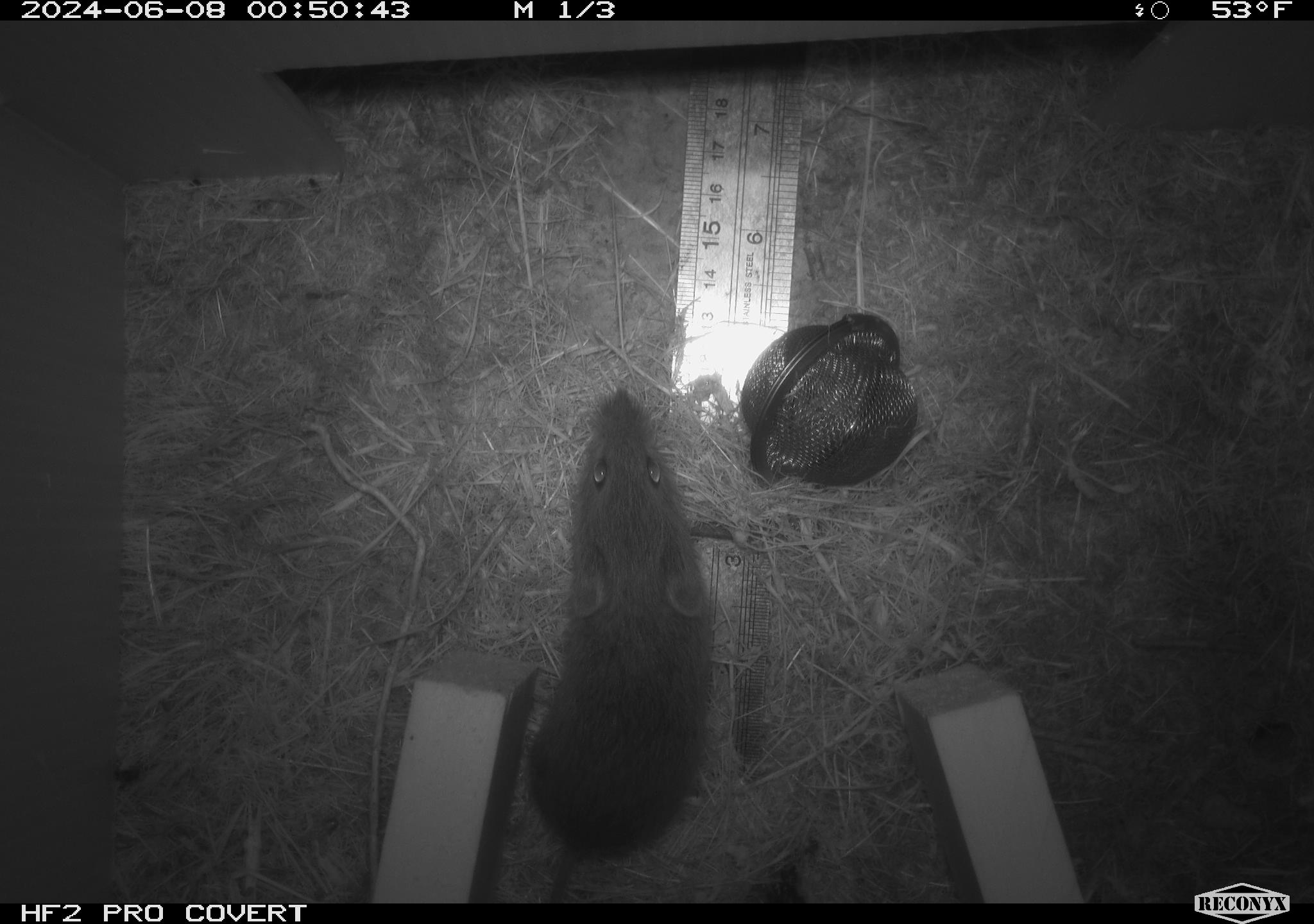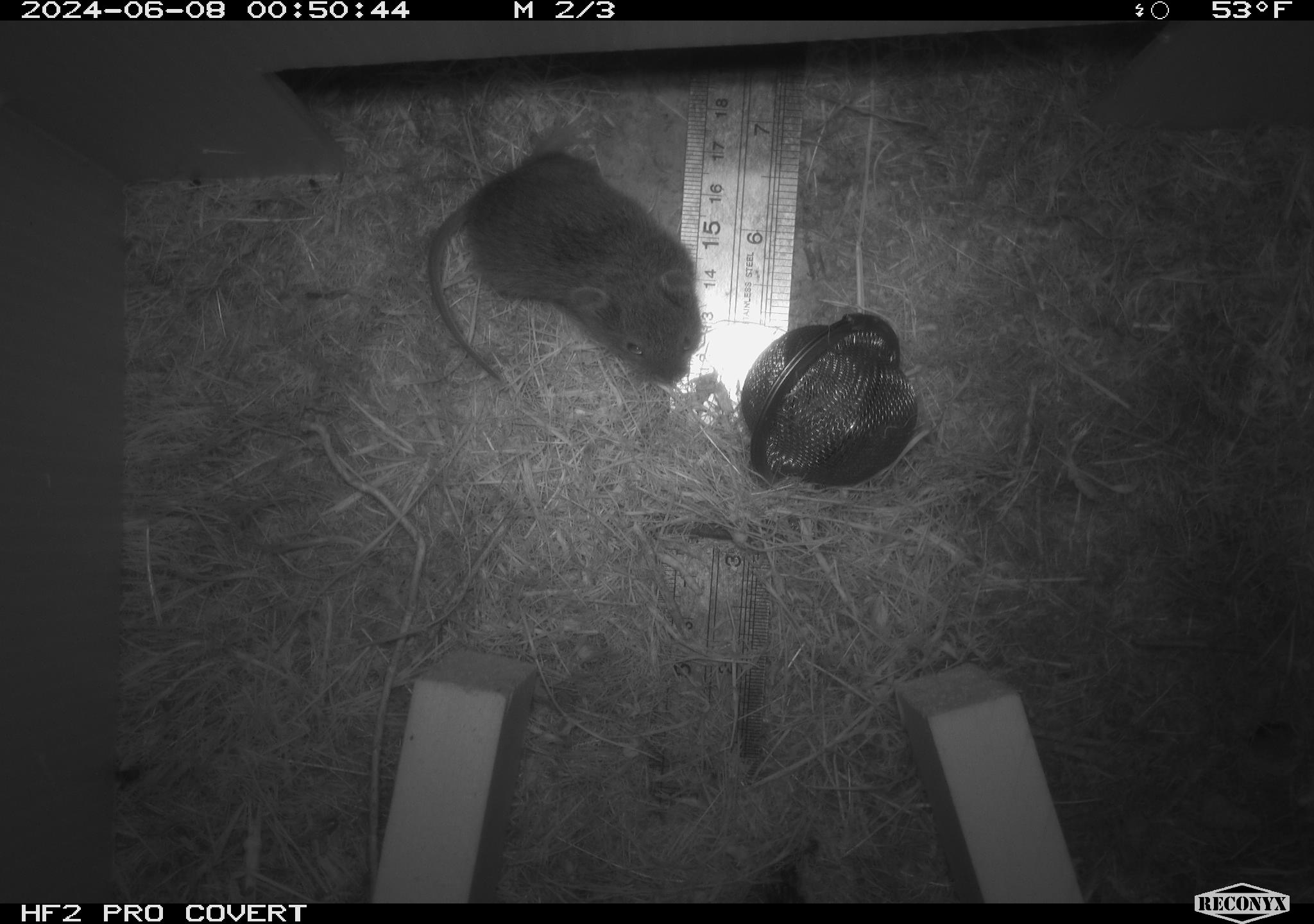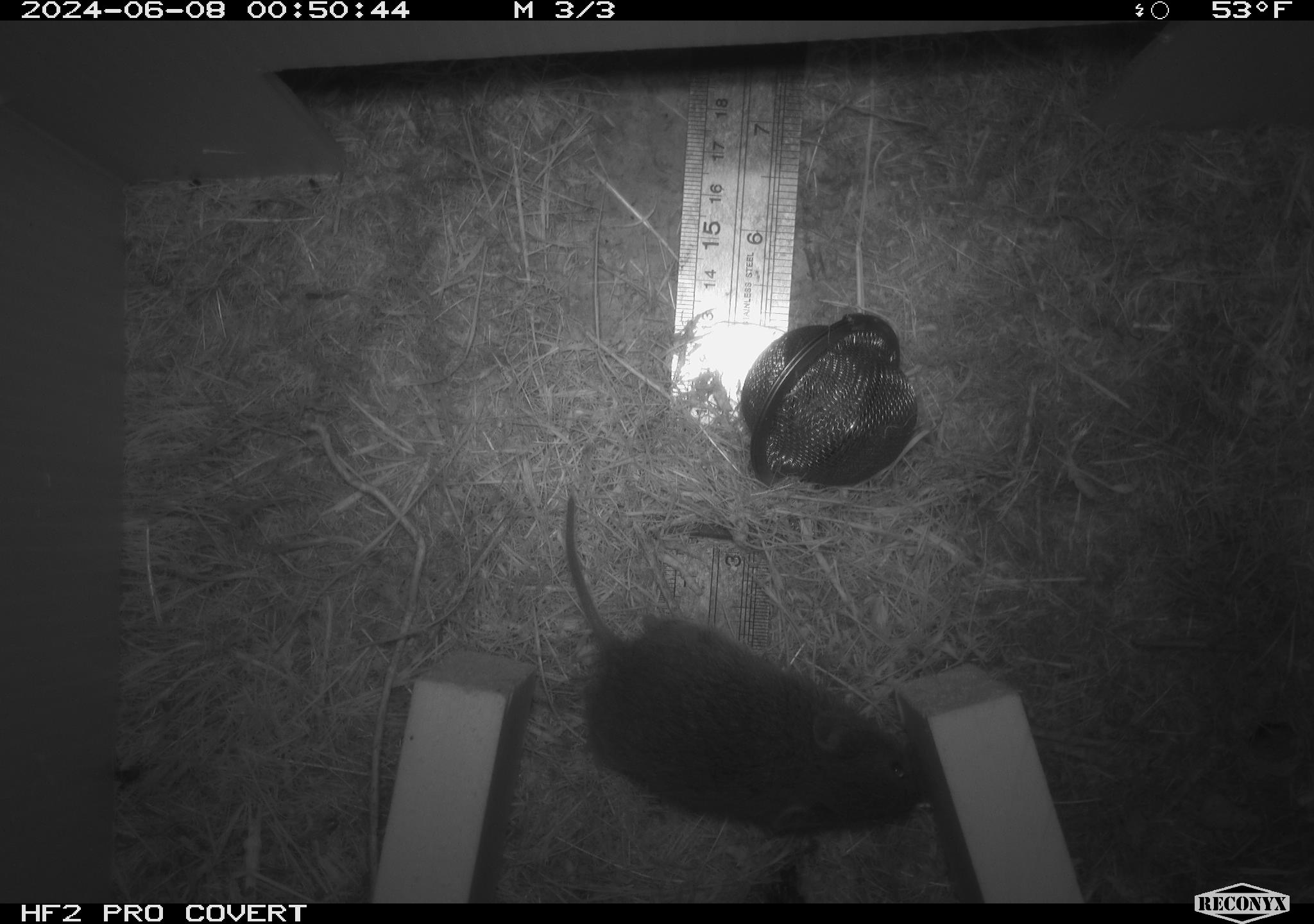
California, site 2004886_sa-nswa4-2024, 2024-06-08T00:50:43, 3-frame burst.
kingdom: Animalia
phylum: Chordata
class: Mammalia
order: Rodentia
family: Cricetidae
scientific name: Arvicolinae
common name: voles, lemmings, and muskrats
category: arvicolinae subfamily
Arvicolinae subfamily (voles, lemmings, and muskrats) (Arvicolinae).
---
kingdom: Animalia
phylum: Chordata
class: Mammalia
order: Rodentia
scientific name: Rodentia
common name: rodent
Rodent (Rodentia).